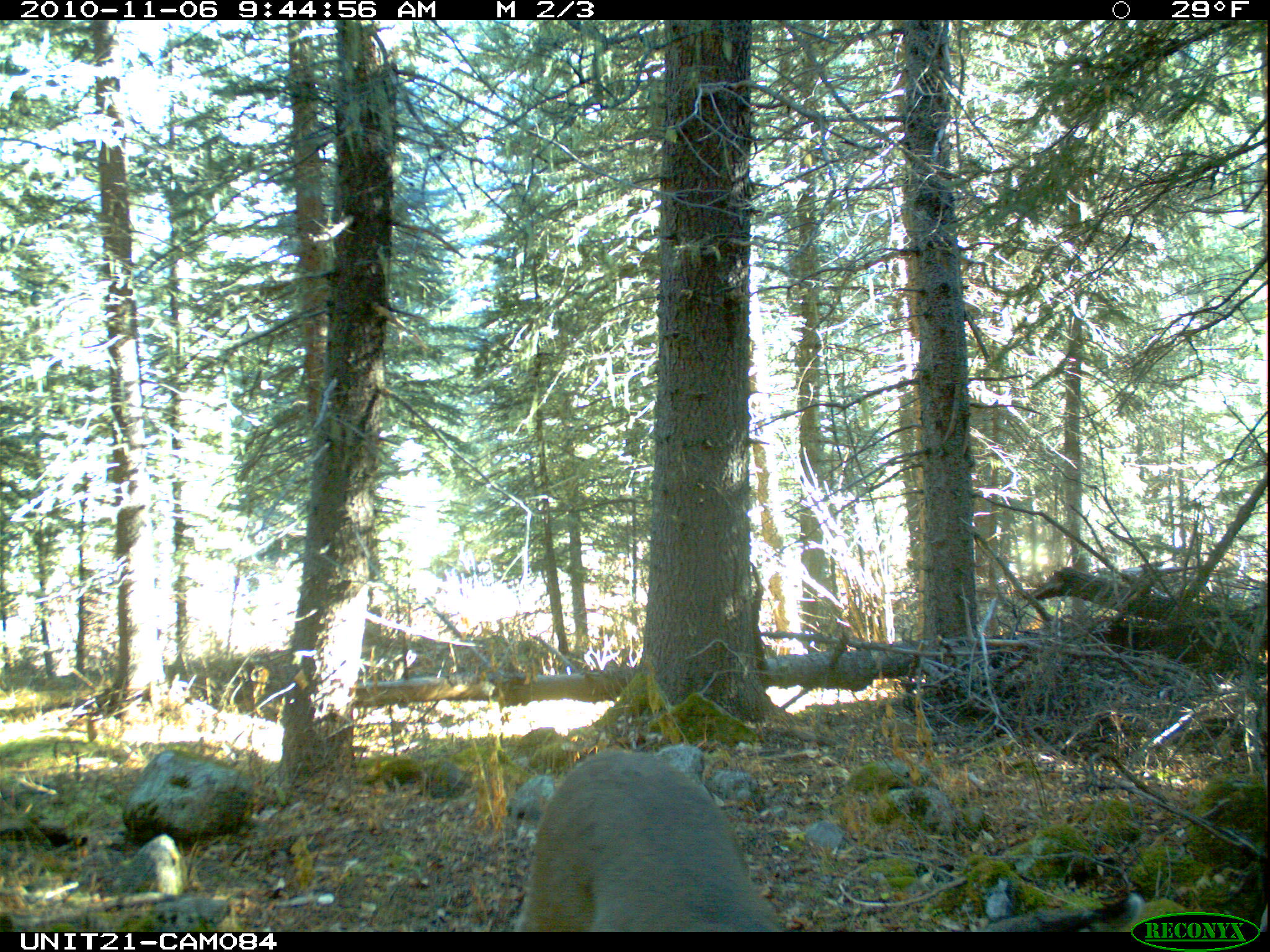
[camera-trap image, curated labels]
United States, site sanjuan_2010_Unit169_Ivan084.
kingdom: Animalia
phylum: Chordata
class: Mammalia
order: Artiodactyla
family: Cervidae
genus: Odocoileus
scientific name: Odocoileus hemionus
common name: mule deer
Odocoileus hemionus (mule deer).